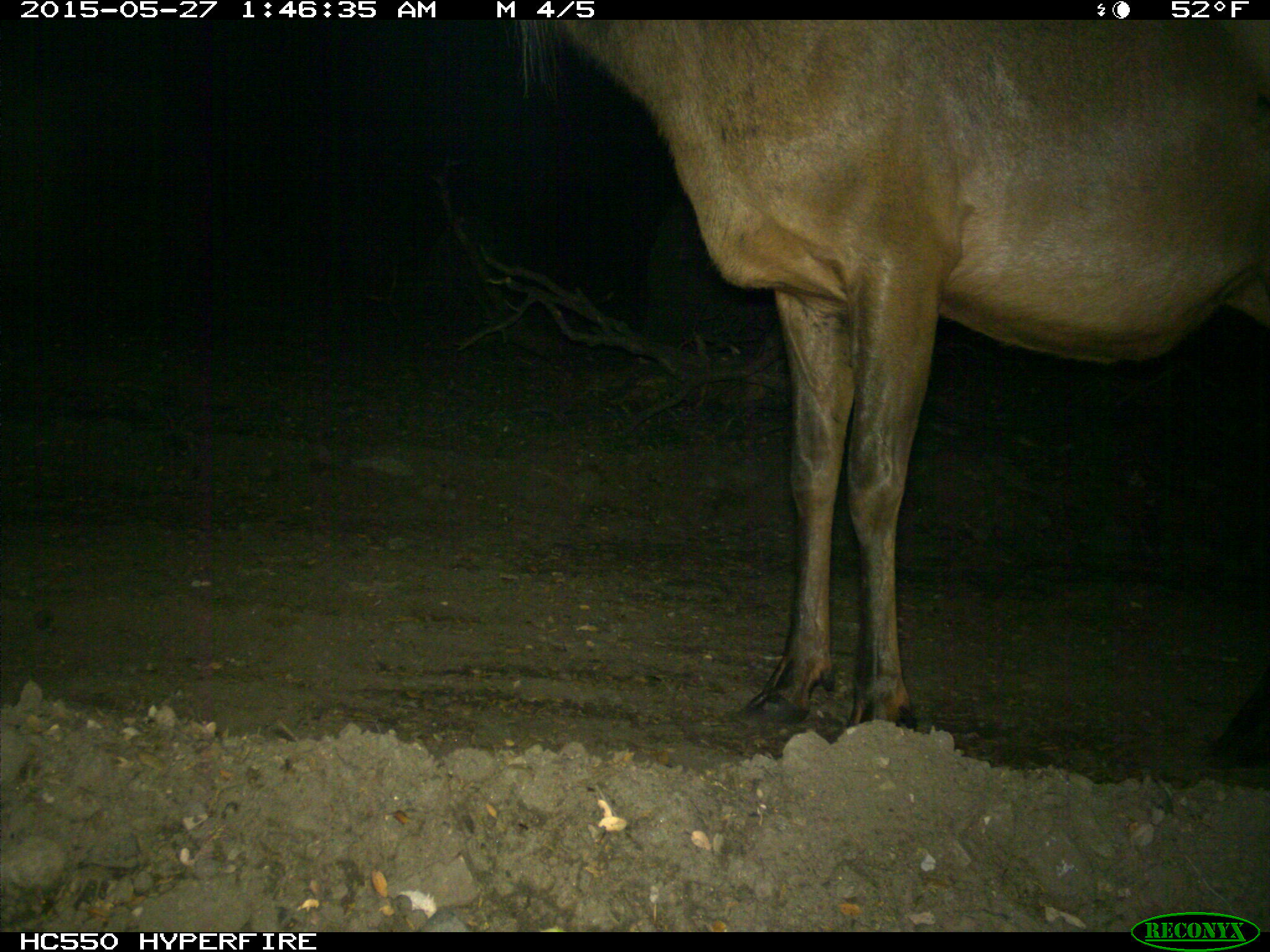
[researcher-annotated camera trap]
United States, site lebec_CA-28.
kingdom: Animalia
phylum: Chordata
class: Mammalia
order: Artiodactyla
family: Cervidae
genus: Cervus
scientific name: Cervus canadensis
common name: elk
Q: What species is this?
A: Cervus canadensis (elk).